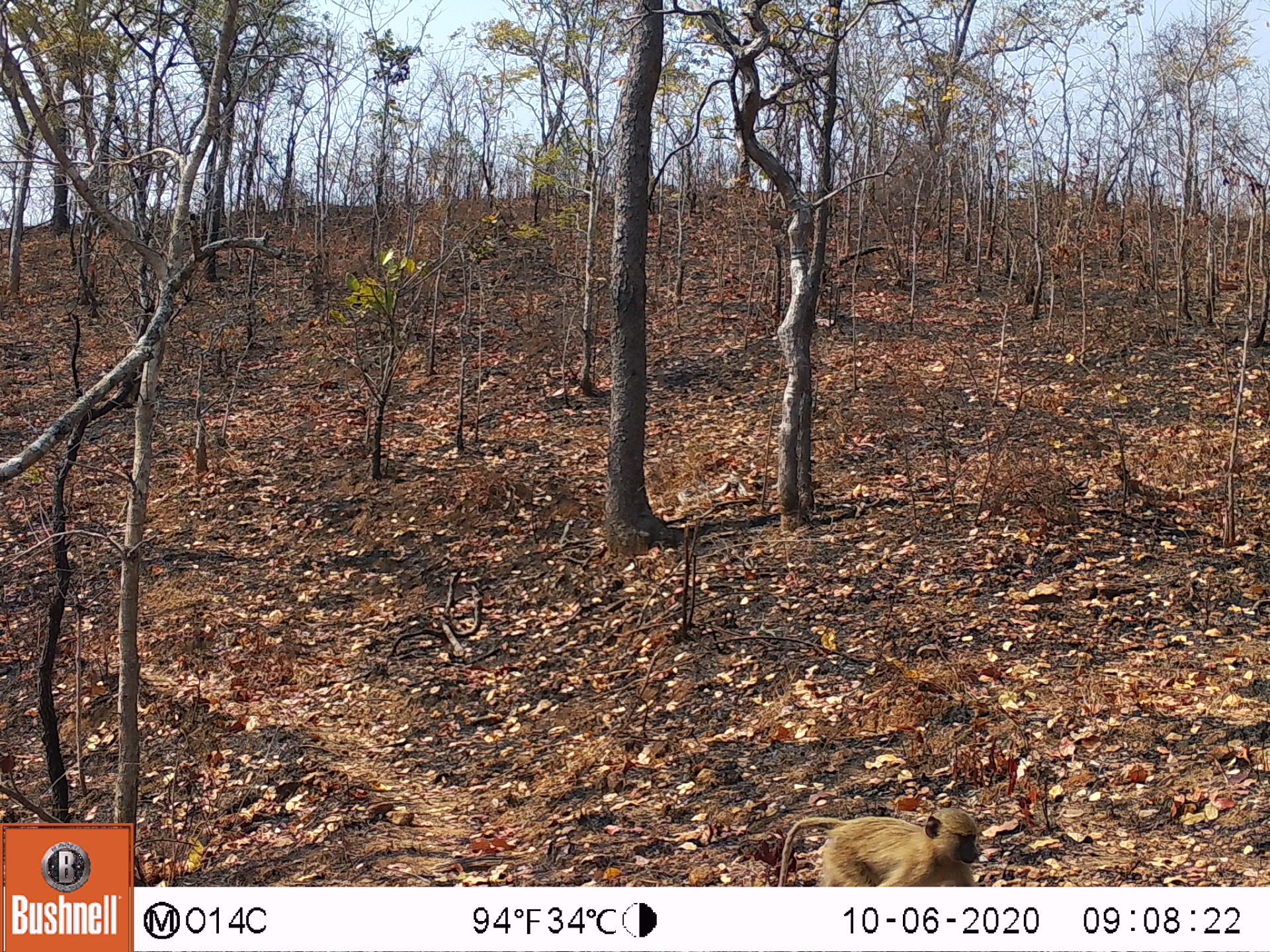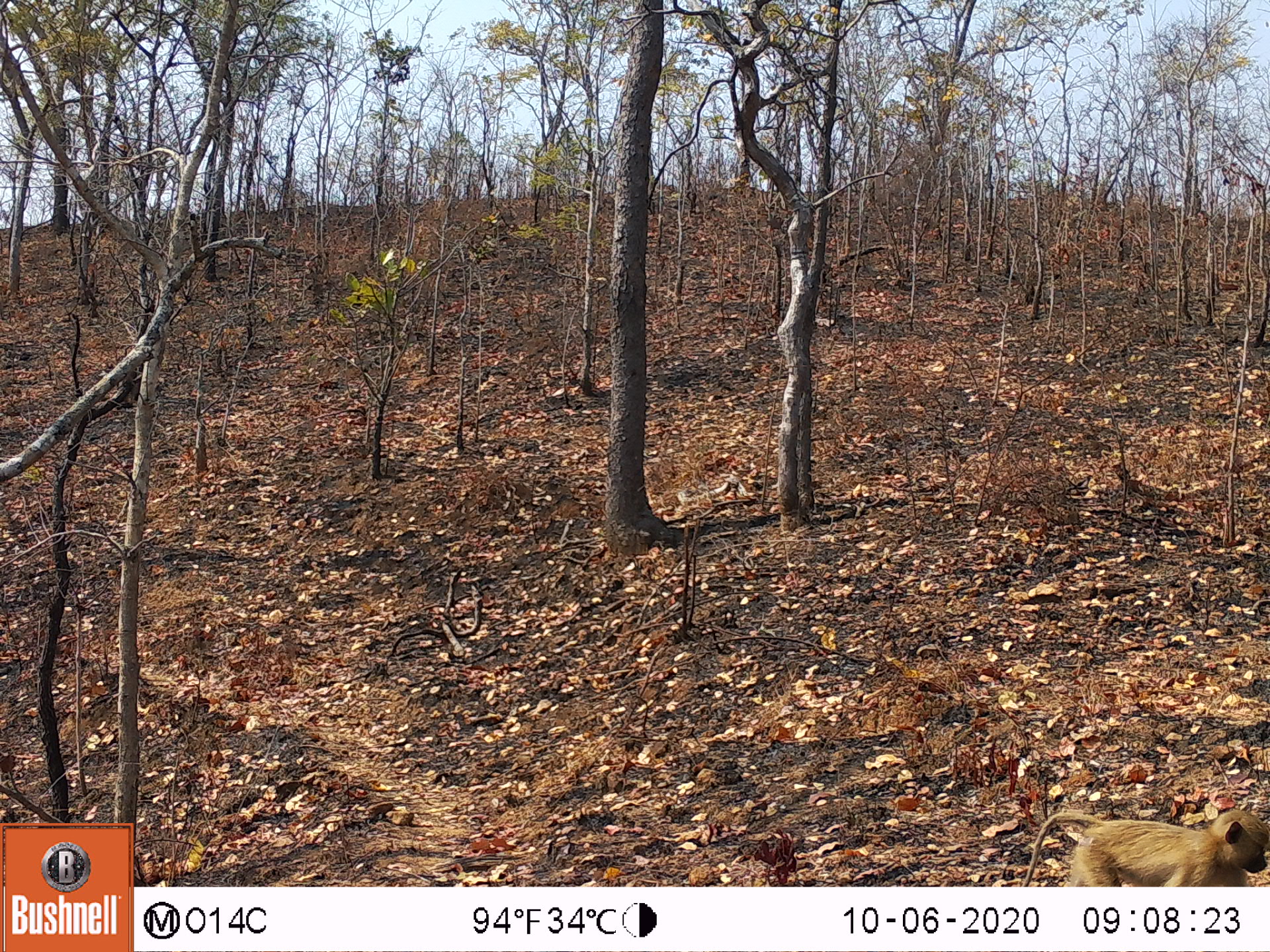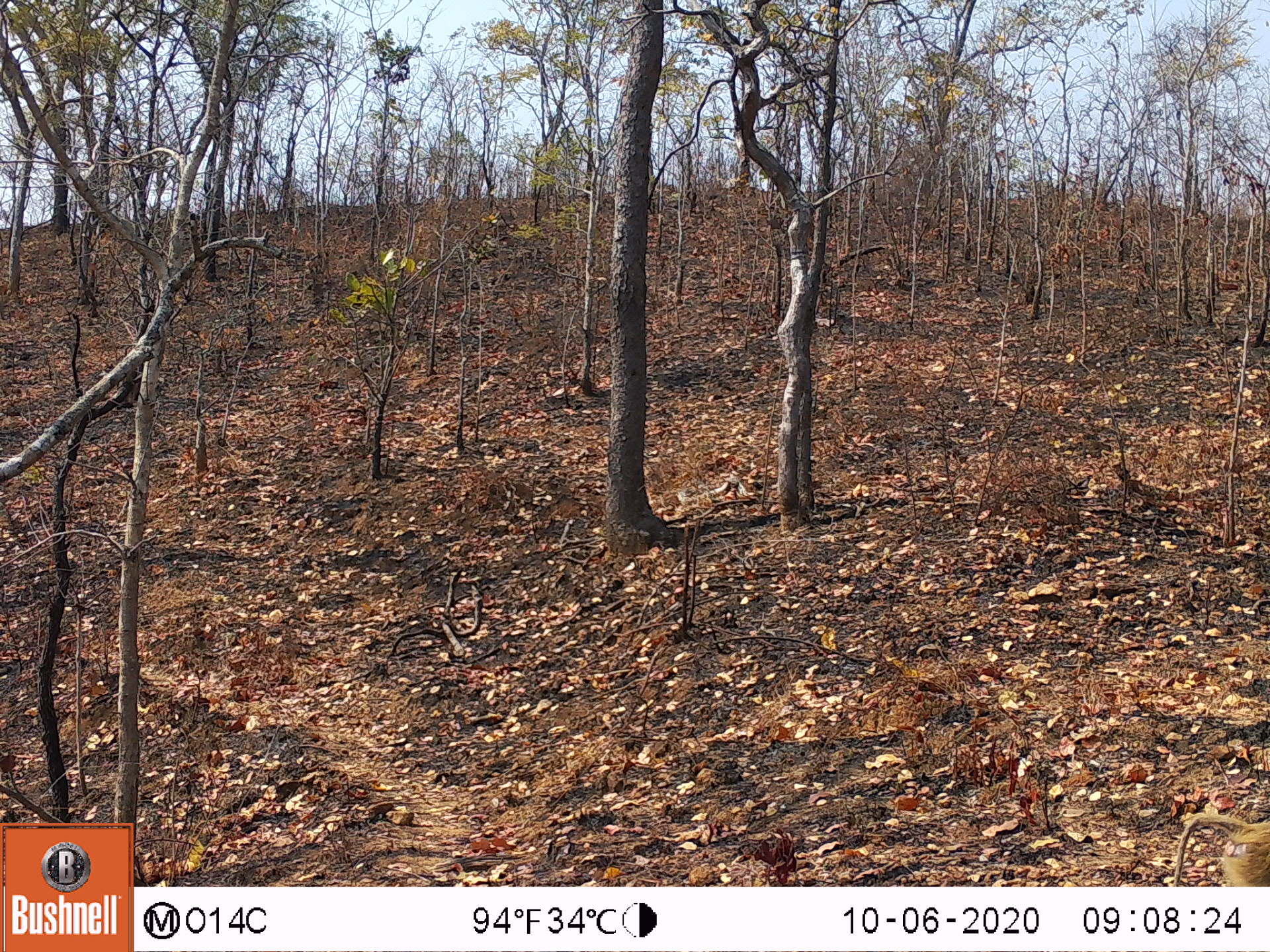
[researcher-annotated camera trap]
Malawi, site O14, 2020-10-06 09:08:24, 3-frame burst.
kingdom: Animalia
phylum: Chordata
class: Mammalia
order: Primates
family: Cercopithecidae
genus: Papio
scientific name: Papio cynocephalus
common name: yellow baboon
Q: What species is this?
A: Yellow baboon (Papio cynocephalus).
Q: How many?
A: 1.